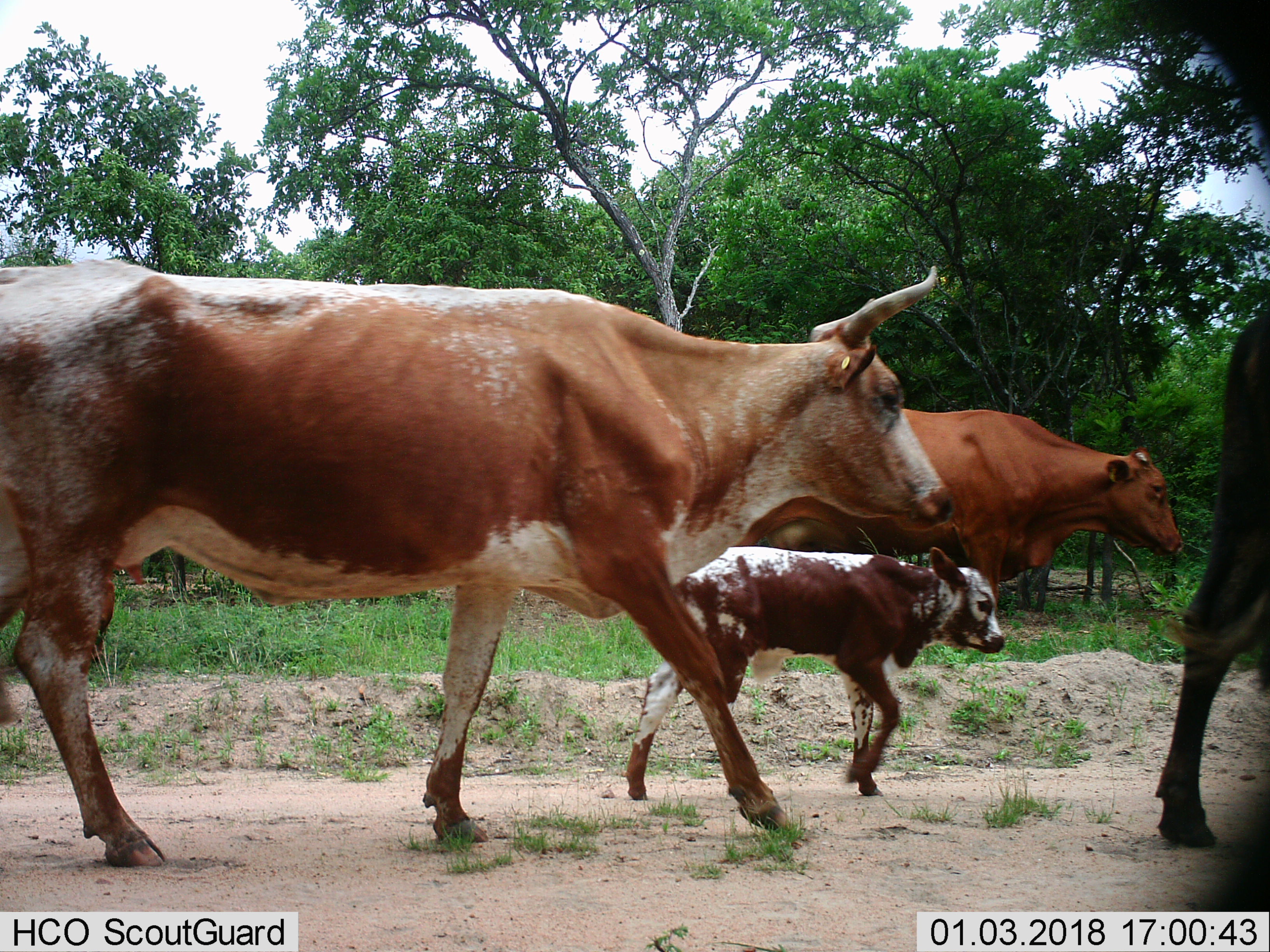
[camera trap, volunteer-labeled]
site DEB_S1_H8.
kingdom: Animalia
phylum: Chordata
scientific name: Vertebrata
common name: domestic animal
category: domesticanimal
Domesticanimal (domestic animal) (Vertebrata), count 4. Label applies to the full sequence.